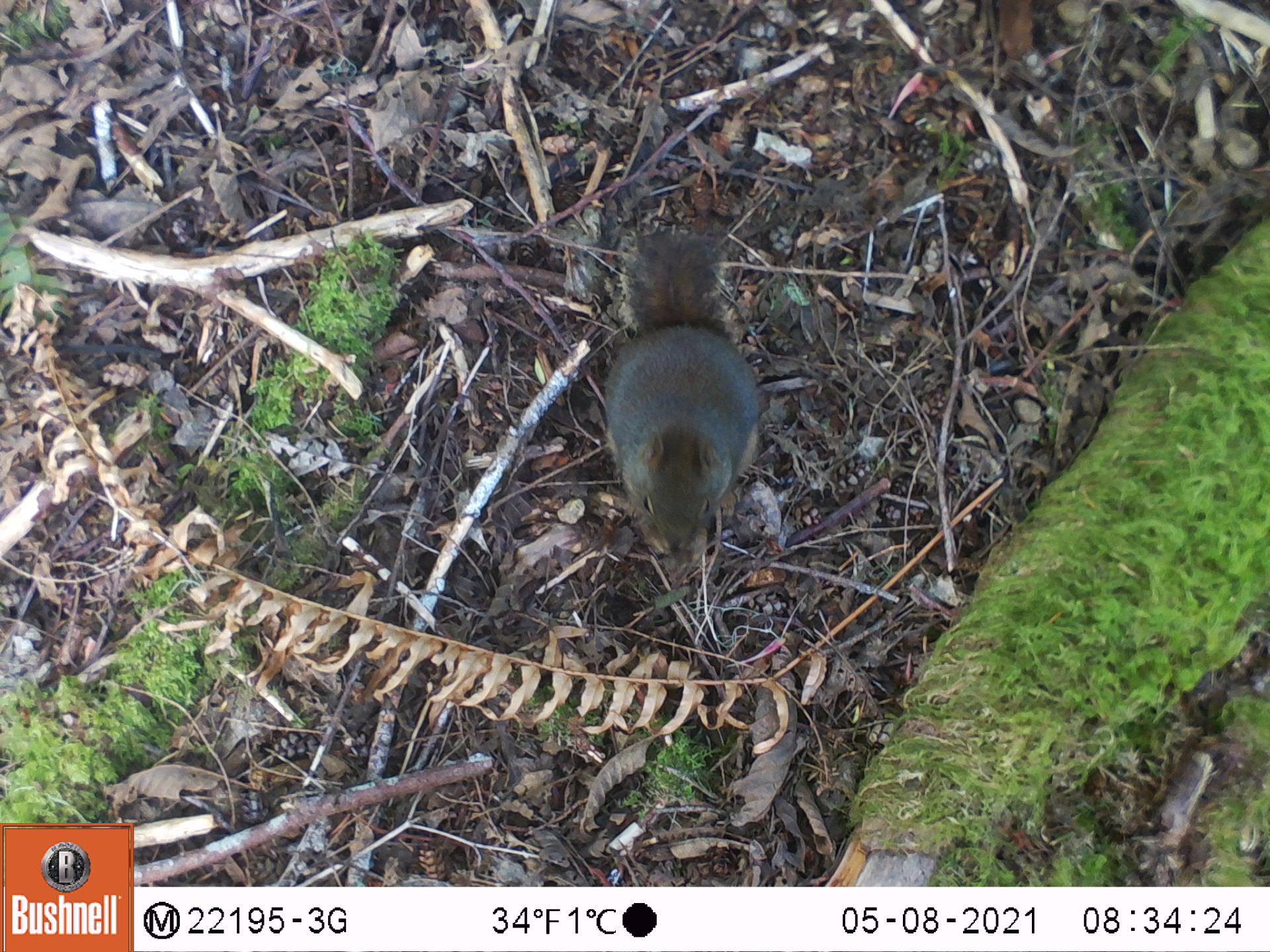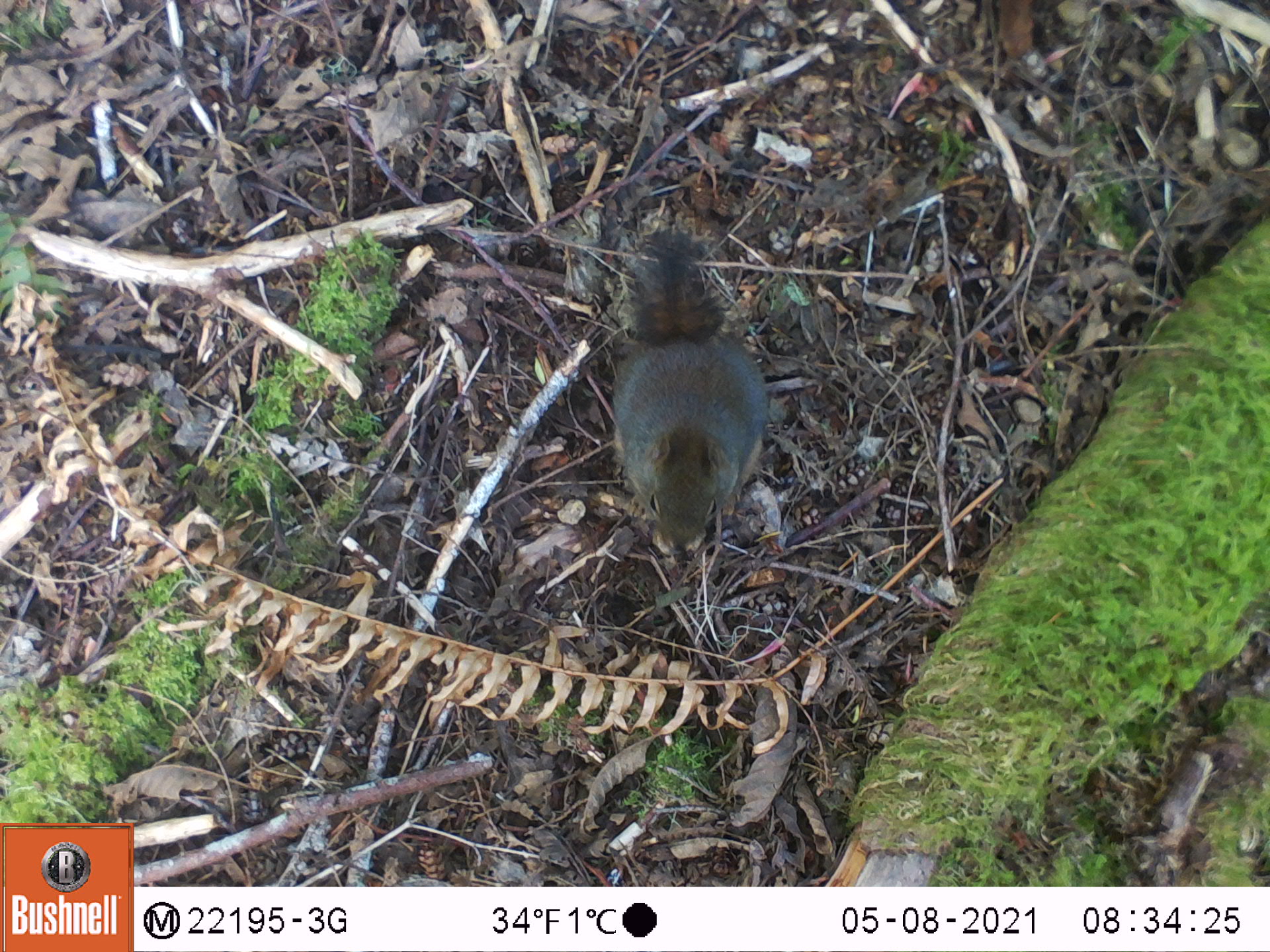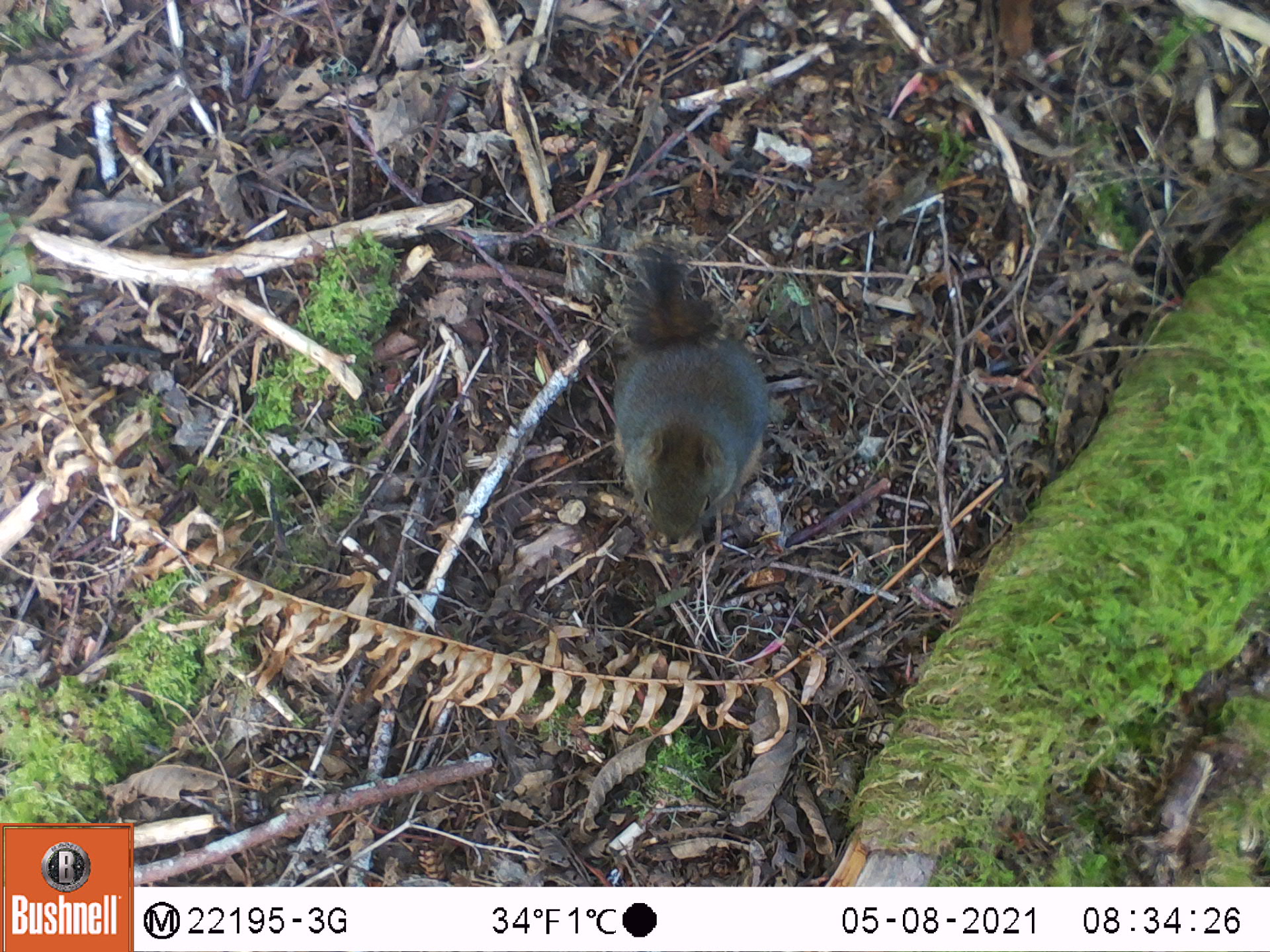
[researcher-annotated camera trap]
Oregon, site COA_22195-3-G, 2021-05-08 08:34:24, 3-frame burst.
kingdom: Animalia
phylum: Chordata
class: Mammalia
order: Rodentia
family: Sciuridae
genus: Tamiasciurus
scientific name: Tamiasciurus douglasii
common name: douglas squirrel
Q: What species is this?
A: Douglas squirrel (Tamiasciurus douglasii).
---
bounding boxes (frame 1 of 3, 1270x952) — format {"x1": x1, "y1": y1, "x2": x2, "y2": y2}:
douglas squirrel: {"x1": 578, "y1": 198, "x2": 799, "y2": 598}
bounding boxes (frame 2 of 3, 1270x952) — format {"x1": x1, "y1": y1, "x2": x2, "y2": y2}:
douglas squirrel: {"x1": 578, "y1": 203, "x2": 794, "y2": 591}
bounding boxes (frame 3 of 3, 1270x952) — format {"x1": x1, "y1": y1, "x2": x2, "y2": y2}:
douglas squirrel: {"x1": 578, "y1": 216, "x2": 781, "y2": 568}